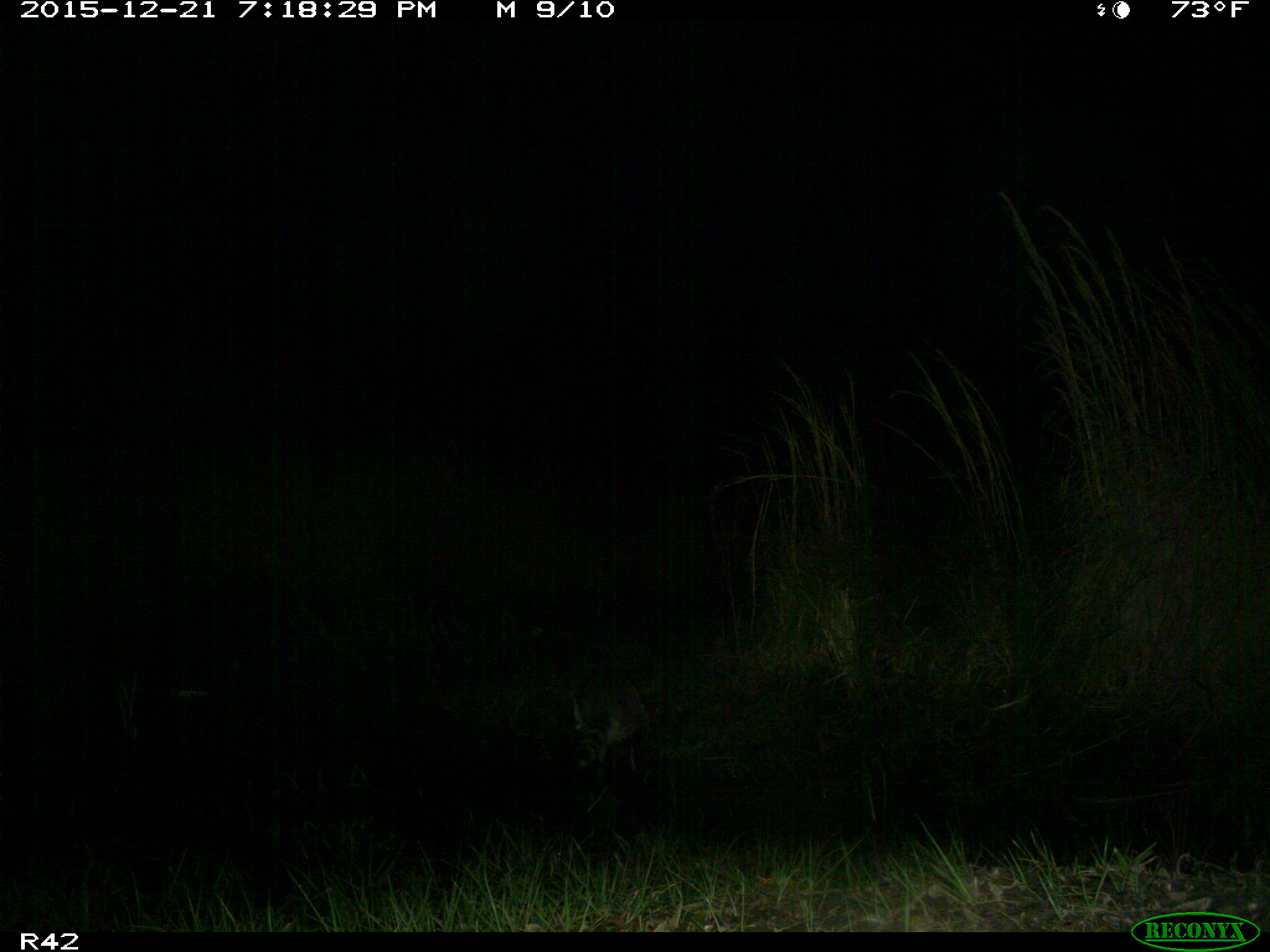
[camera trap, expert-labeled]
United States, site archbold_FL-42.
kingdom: Animalia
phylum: Chordata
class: Mammalia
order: Carnivora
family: Procyonidae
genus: Procyon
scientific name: Procyon lotor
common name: common raccoon